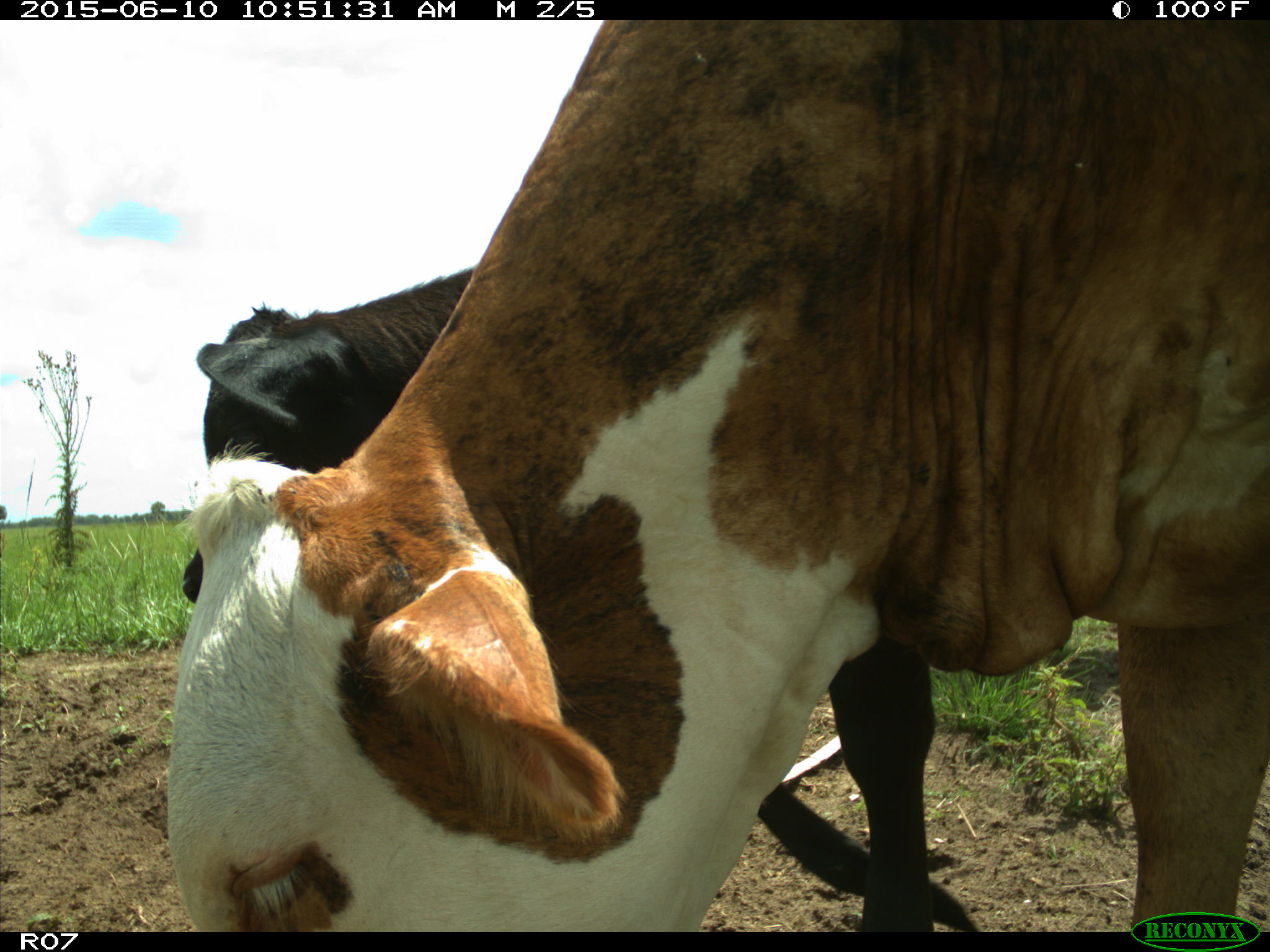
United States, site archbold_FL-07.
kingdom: Animalia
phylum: Chordata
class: Mammalia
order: Artiodactyla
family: Bovidae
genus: Bos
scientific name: Bos taurus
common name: domestic cow